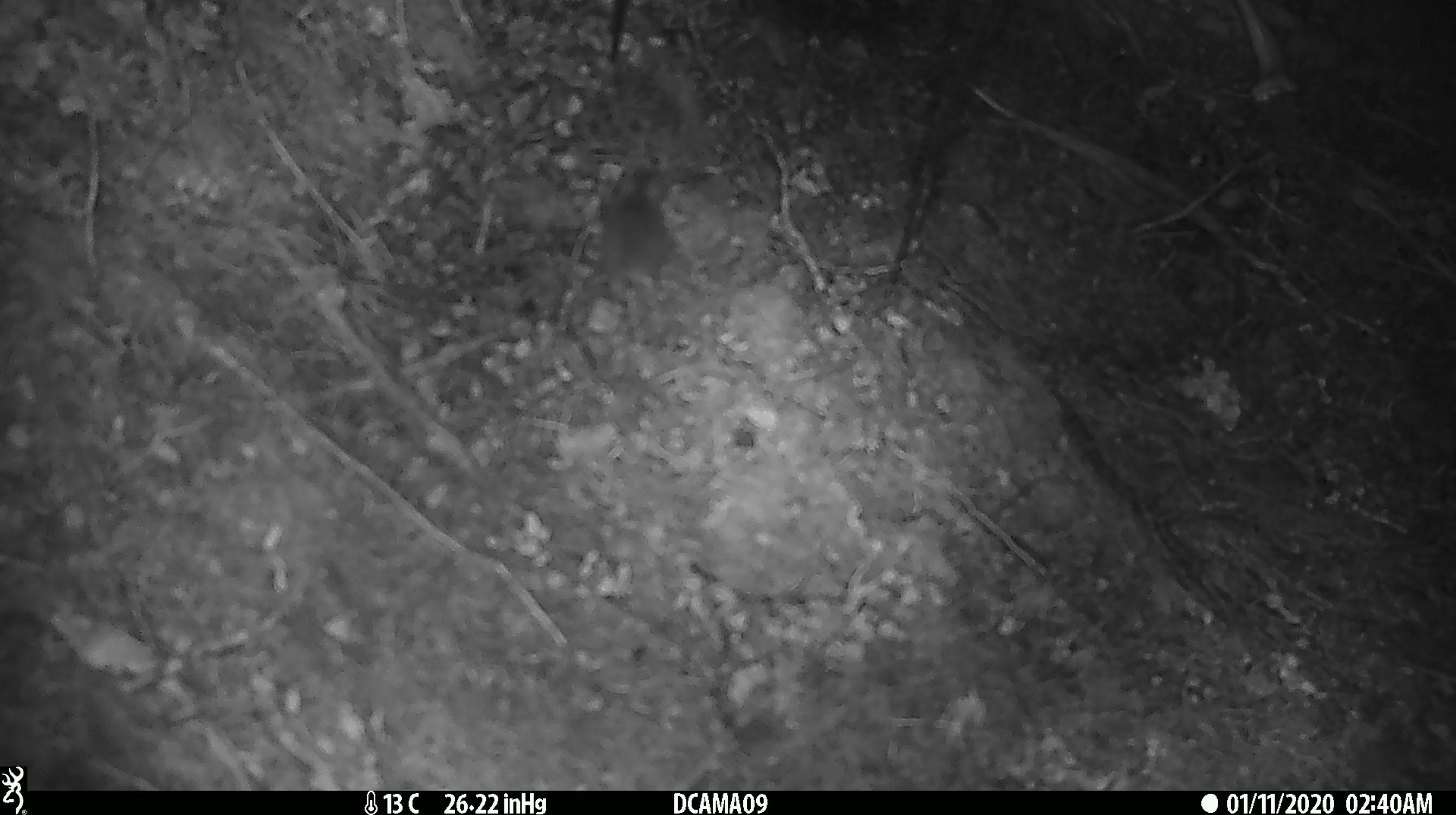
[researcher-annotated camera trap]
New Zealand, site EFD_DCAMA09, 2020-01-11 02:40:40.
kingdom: Animalia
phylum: Chordata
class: Mammalia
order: Rodentia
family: Muridae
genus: Mus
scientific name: Mus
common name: mouse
Mouse (Mus).